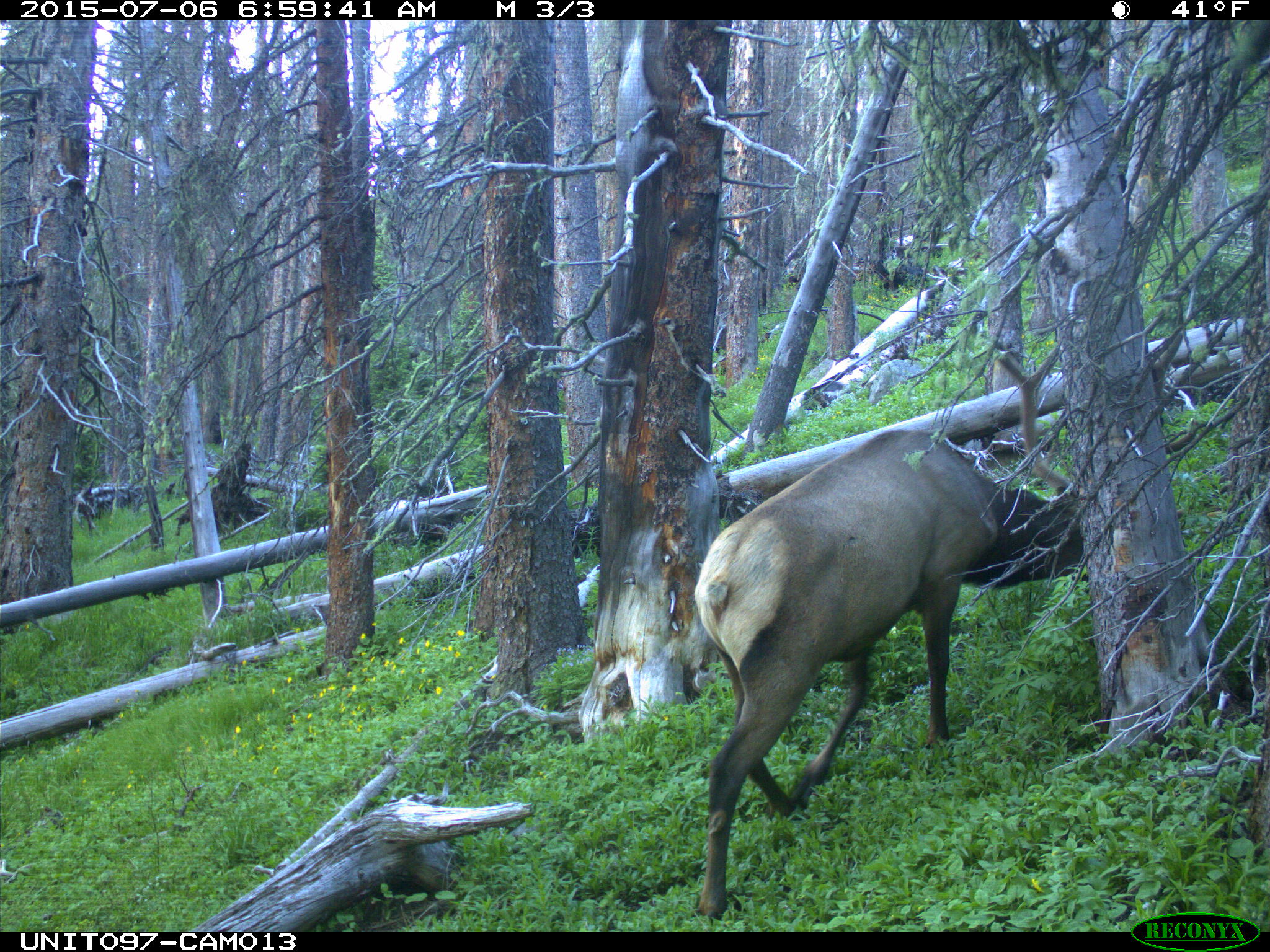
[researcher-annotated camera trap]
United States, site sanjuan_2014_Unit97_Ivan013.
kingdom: Animalia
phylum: Chordata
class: Mammalia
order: Artiodactyla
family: Cervidae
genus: Cervus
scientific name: Cervus elaphus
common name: red deer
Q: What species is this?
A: Cervus elaphus (red deer).